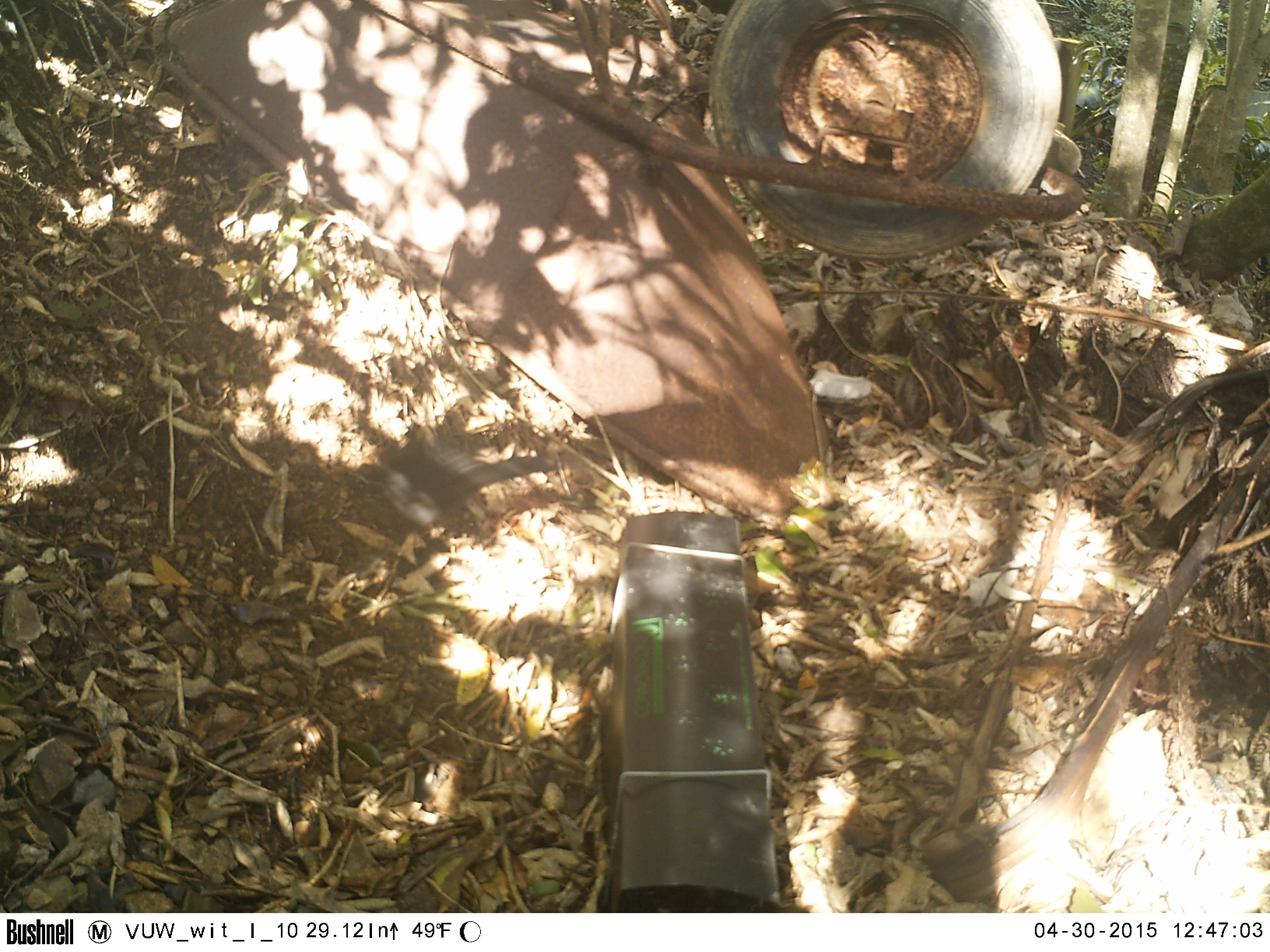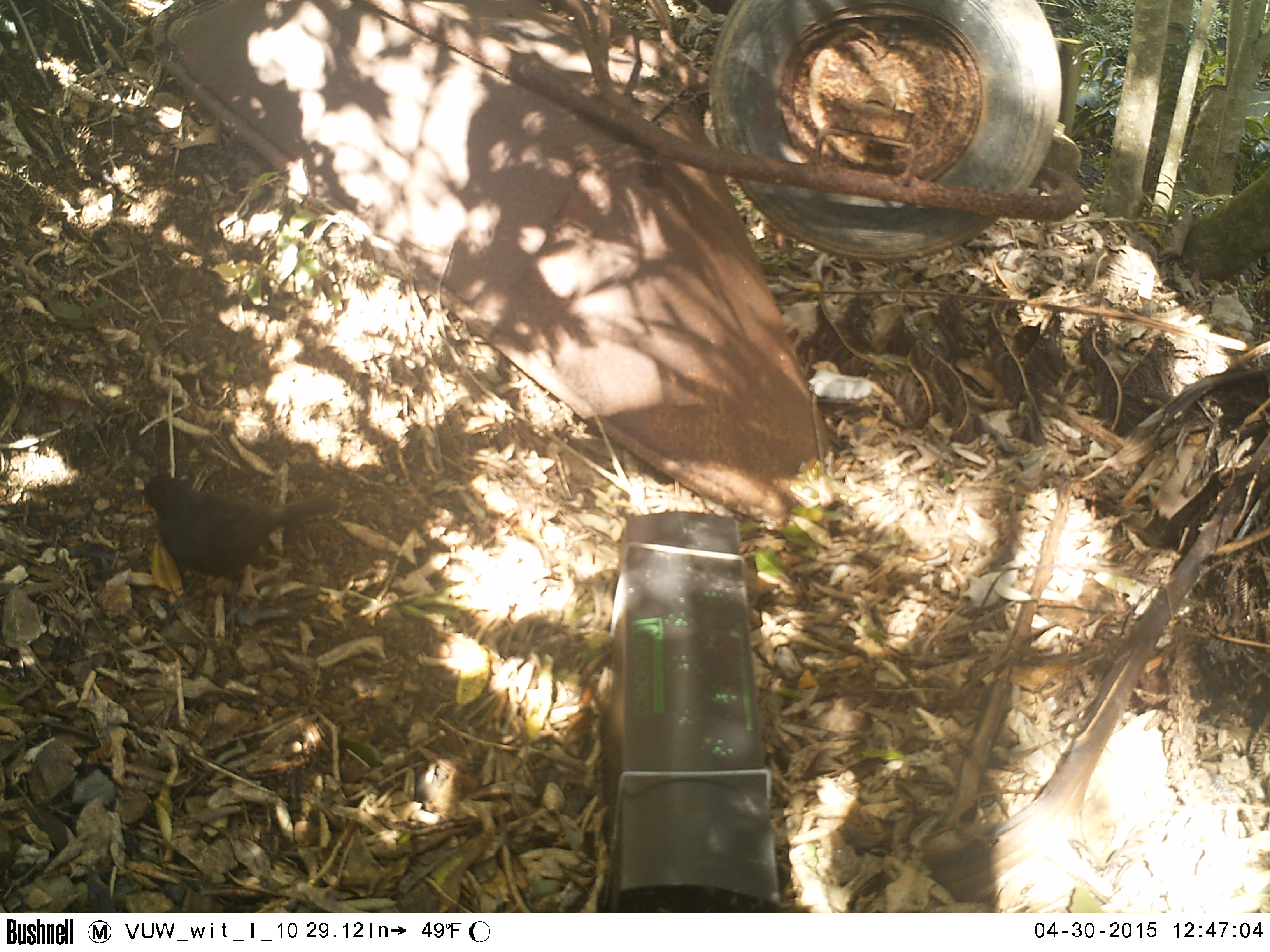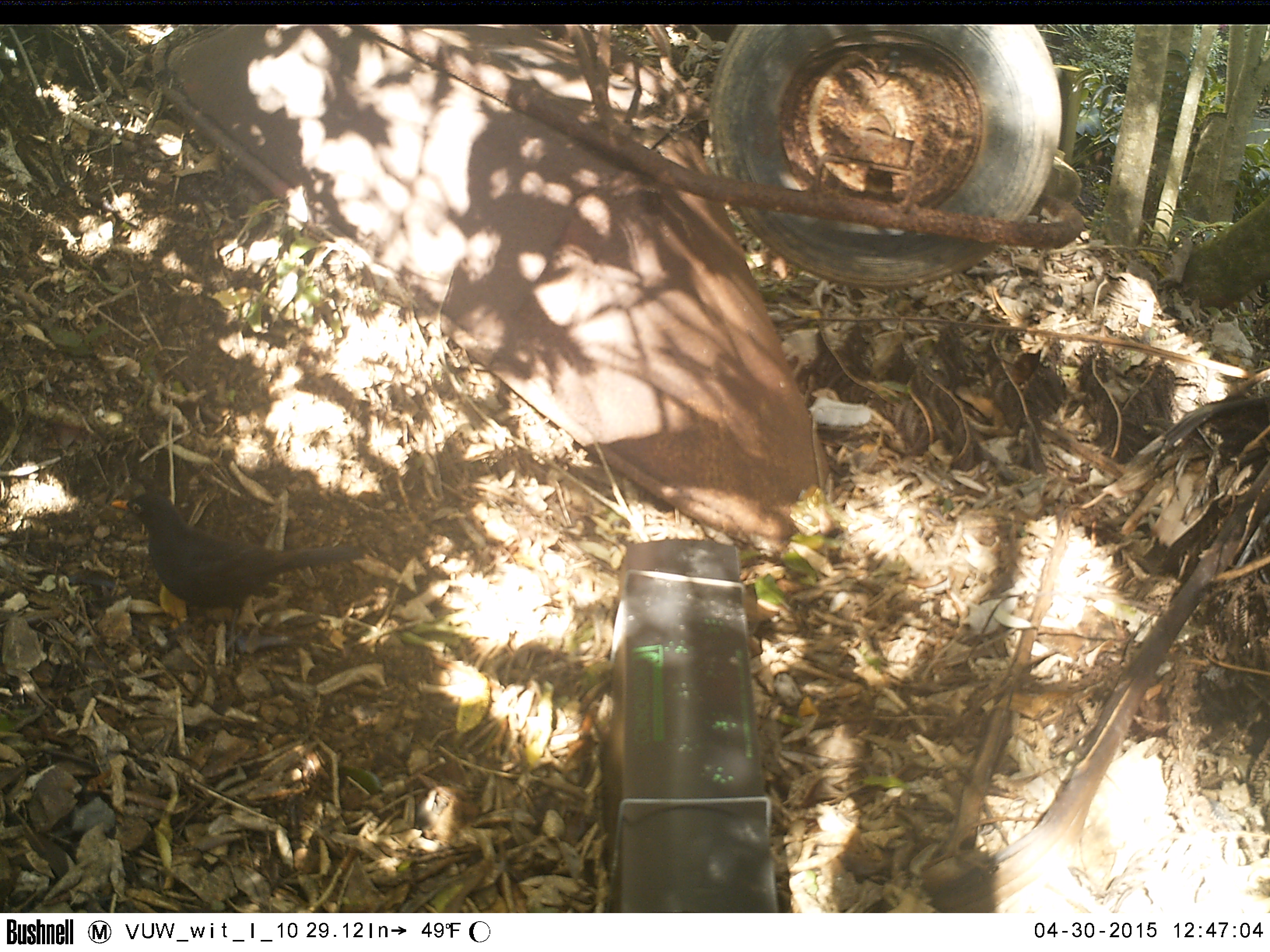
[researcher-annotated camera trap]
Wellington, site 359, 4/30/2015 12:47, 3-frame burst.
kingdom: Animalia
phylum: Chordata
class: Aves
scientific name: Aves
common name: bird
Bird (Aves).